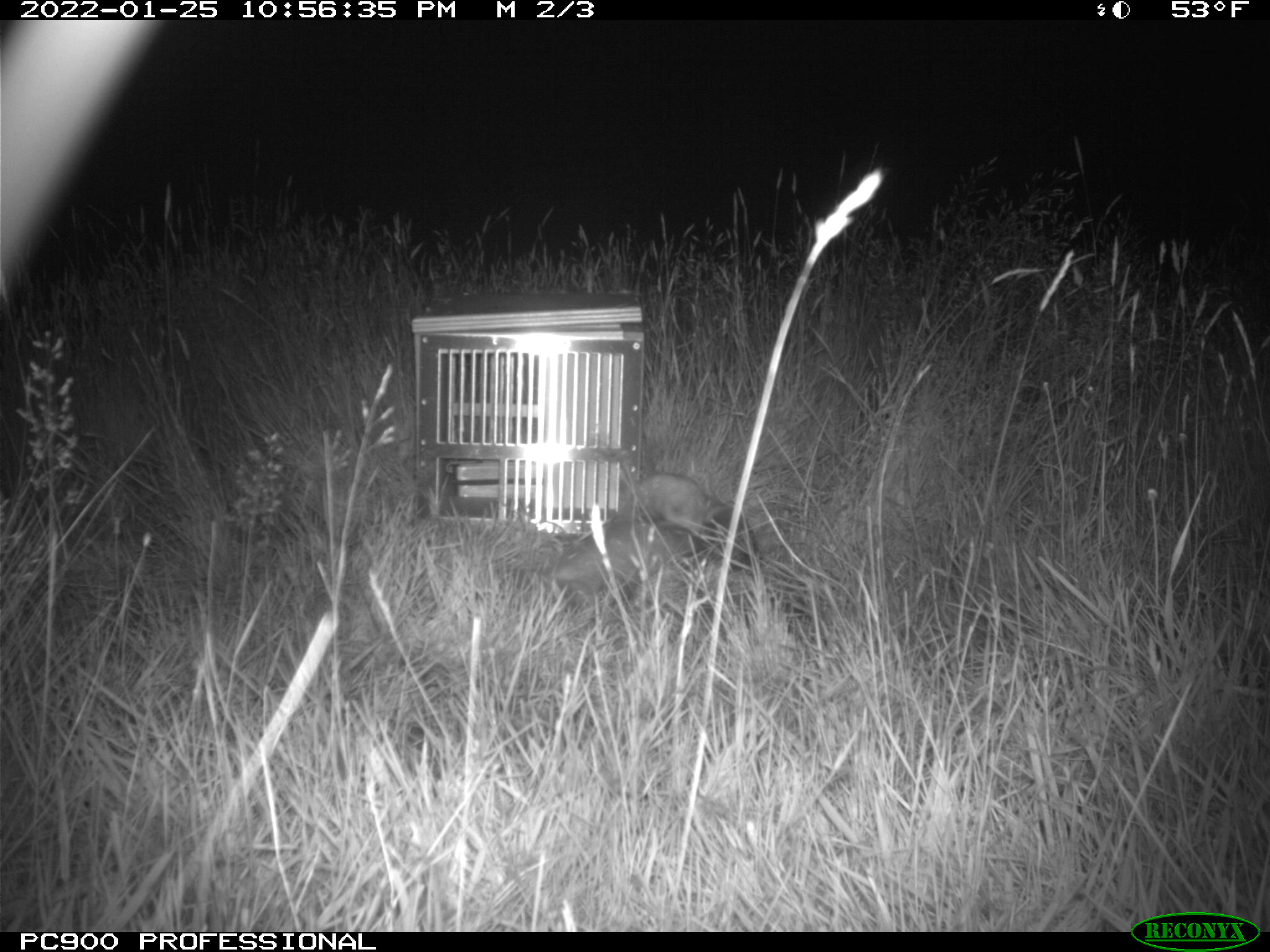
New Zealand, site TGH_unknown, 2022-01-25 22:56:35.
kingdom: Animalia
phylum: Chordata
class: Mammalia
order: Carnivora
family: Mustelidae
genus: Mustela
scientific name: Mustela furo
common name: ferret